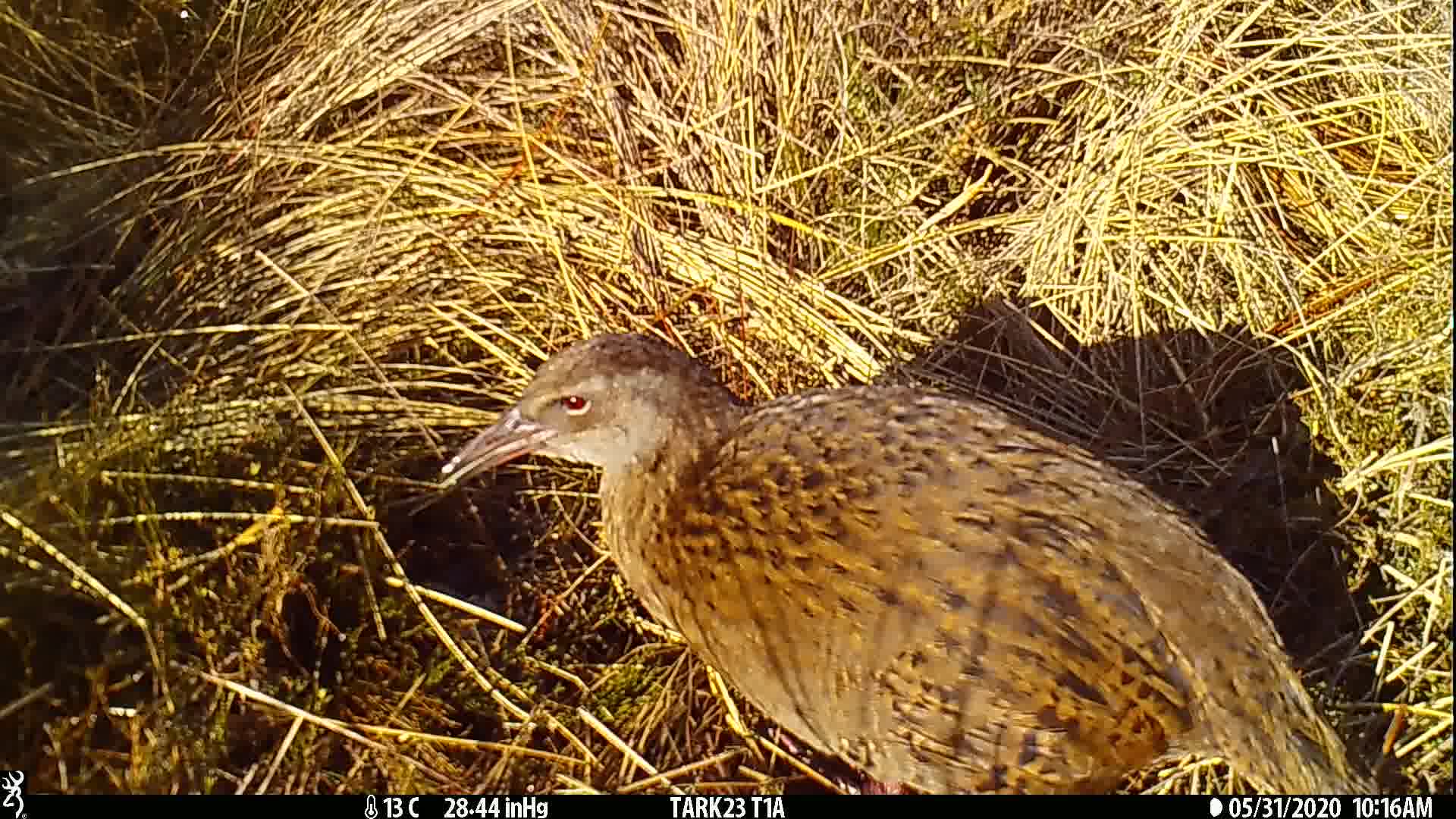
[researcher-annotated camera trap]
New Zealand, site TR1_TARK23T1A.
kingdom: Animalia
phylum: Chordata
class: Aves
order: Gruiformes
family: Rallidae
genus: Gallirallus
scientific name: Gallirallus australis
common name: weka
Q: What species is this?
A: Weka (Gallirallus australis).